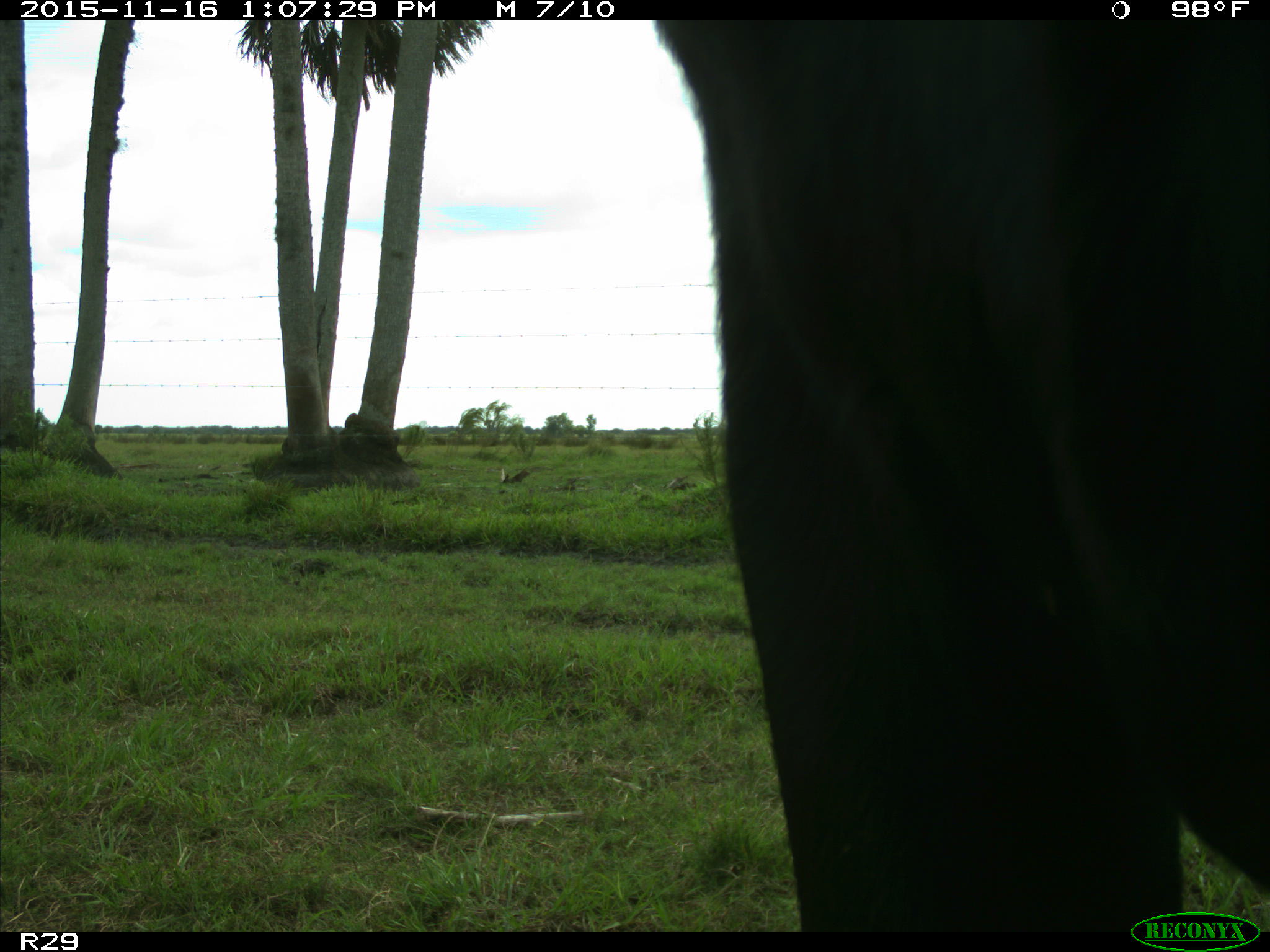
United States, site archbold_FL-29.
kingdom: Animalia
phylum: Chordata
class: Mammalia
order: Artiodactyla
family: Bovidae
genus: Bos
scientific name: Bos taurus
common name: domestic cow